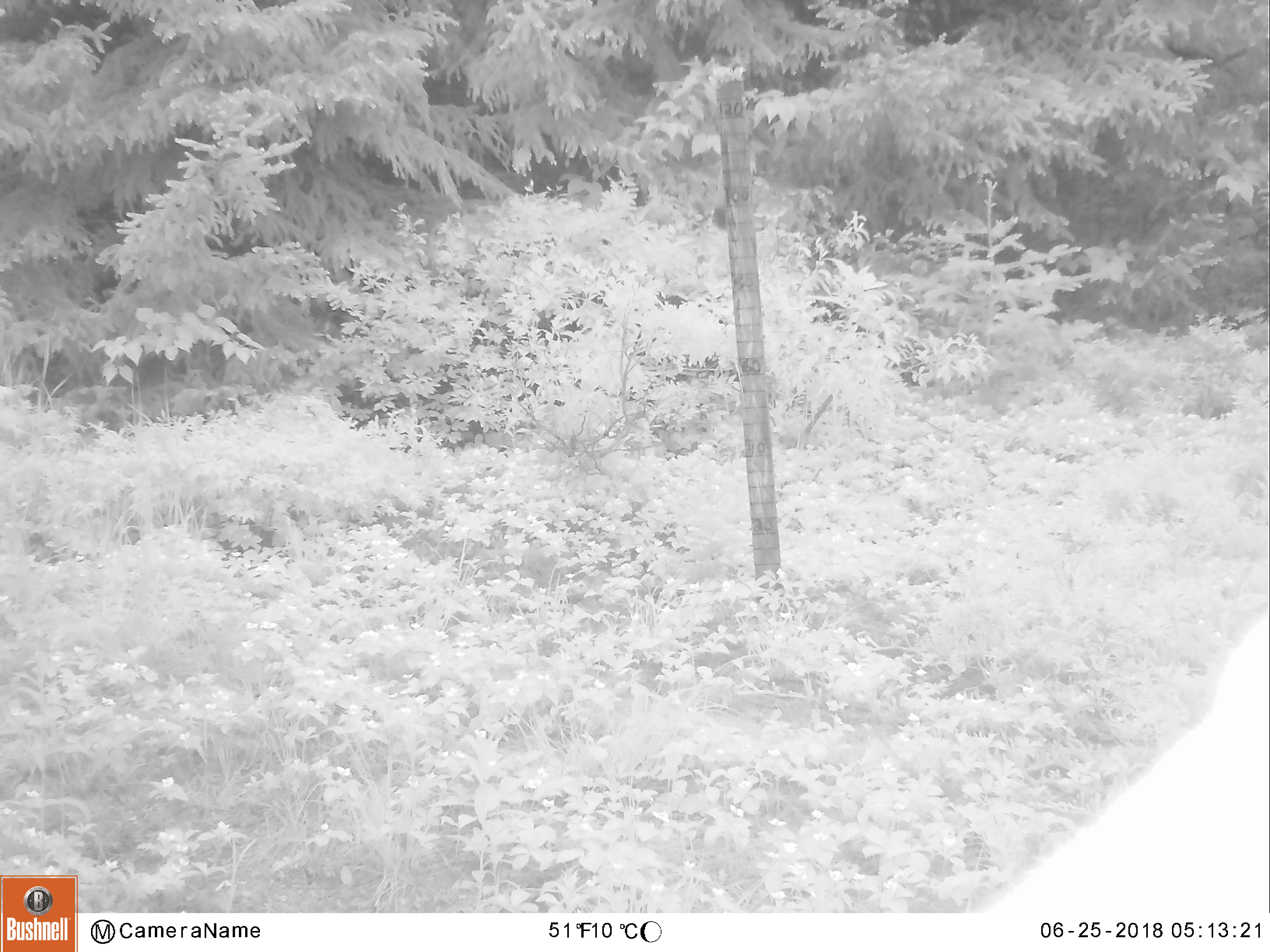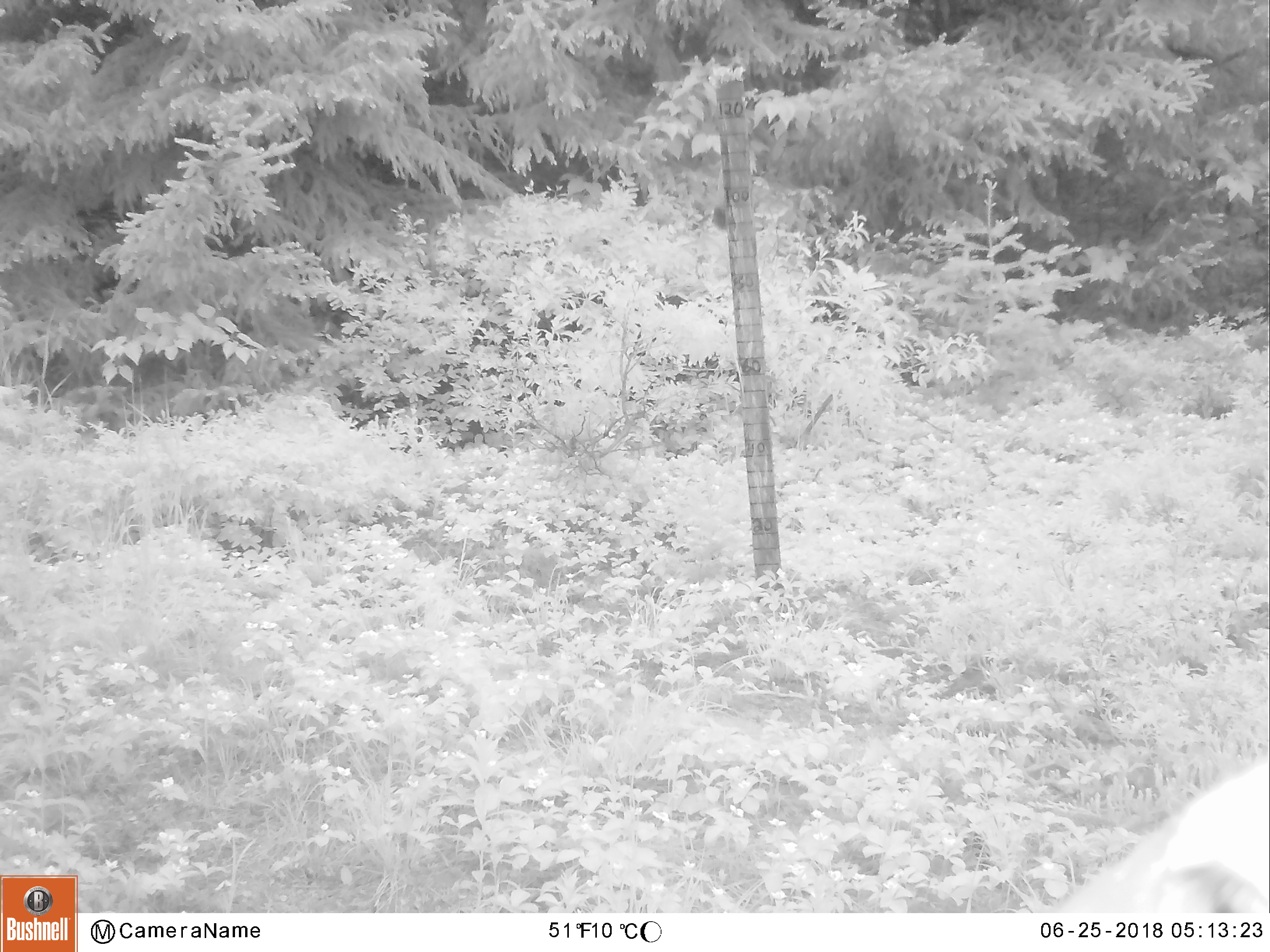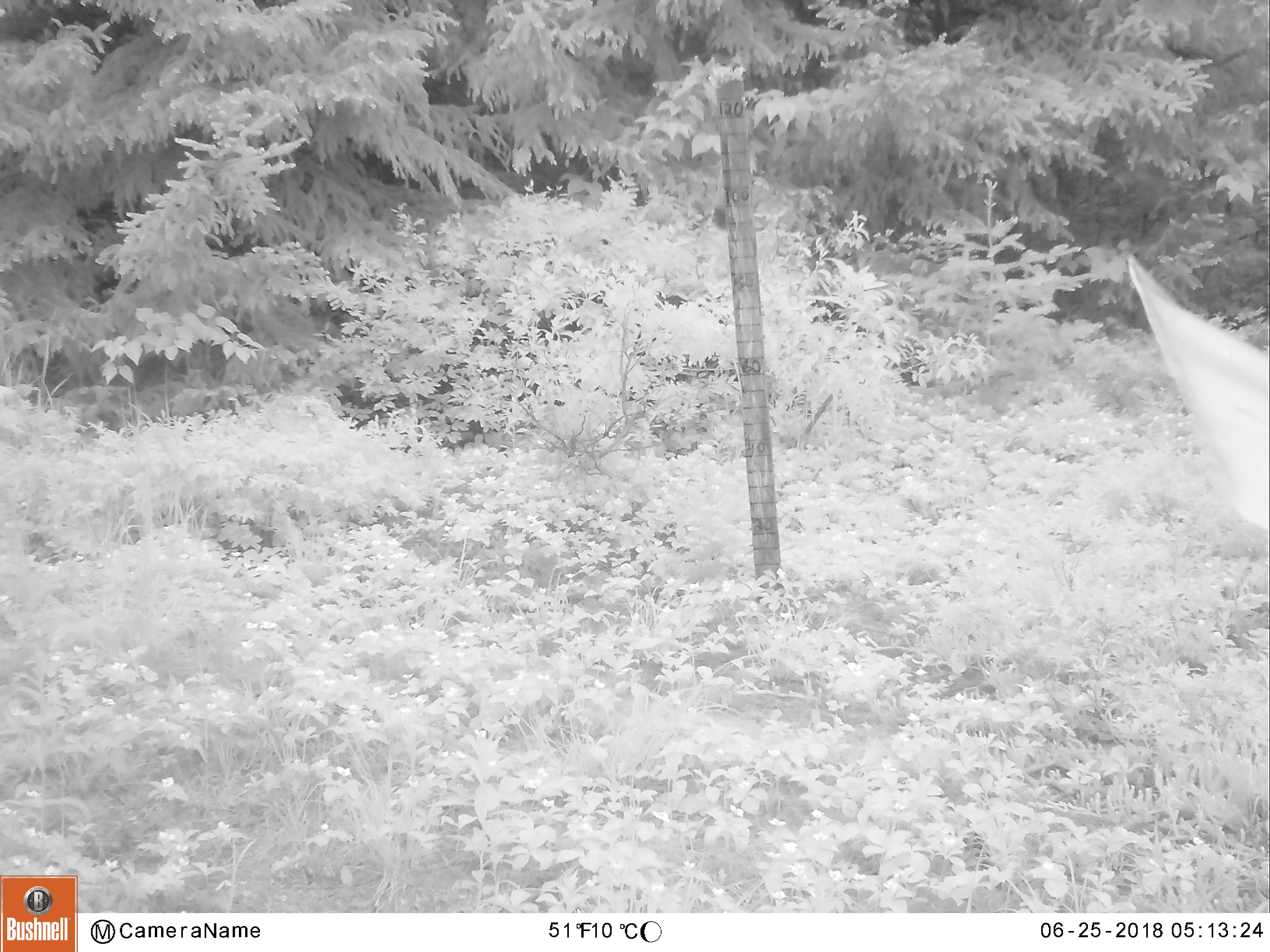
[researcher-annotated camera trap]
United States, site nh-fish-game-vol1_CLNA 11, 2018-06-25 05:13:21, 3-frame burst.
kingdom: Animalia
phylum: Chordata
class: Mammalia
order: Artiodactyla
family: Cervidae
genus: Odocoileus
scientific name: Odocoileus virginianus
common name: white-tailed deer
White-tailed deer (Odocoileus virginianus).